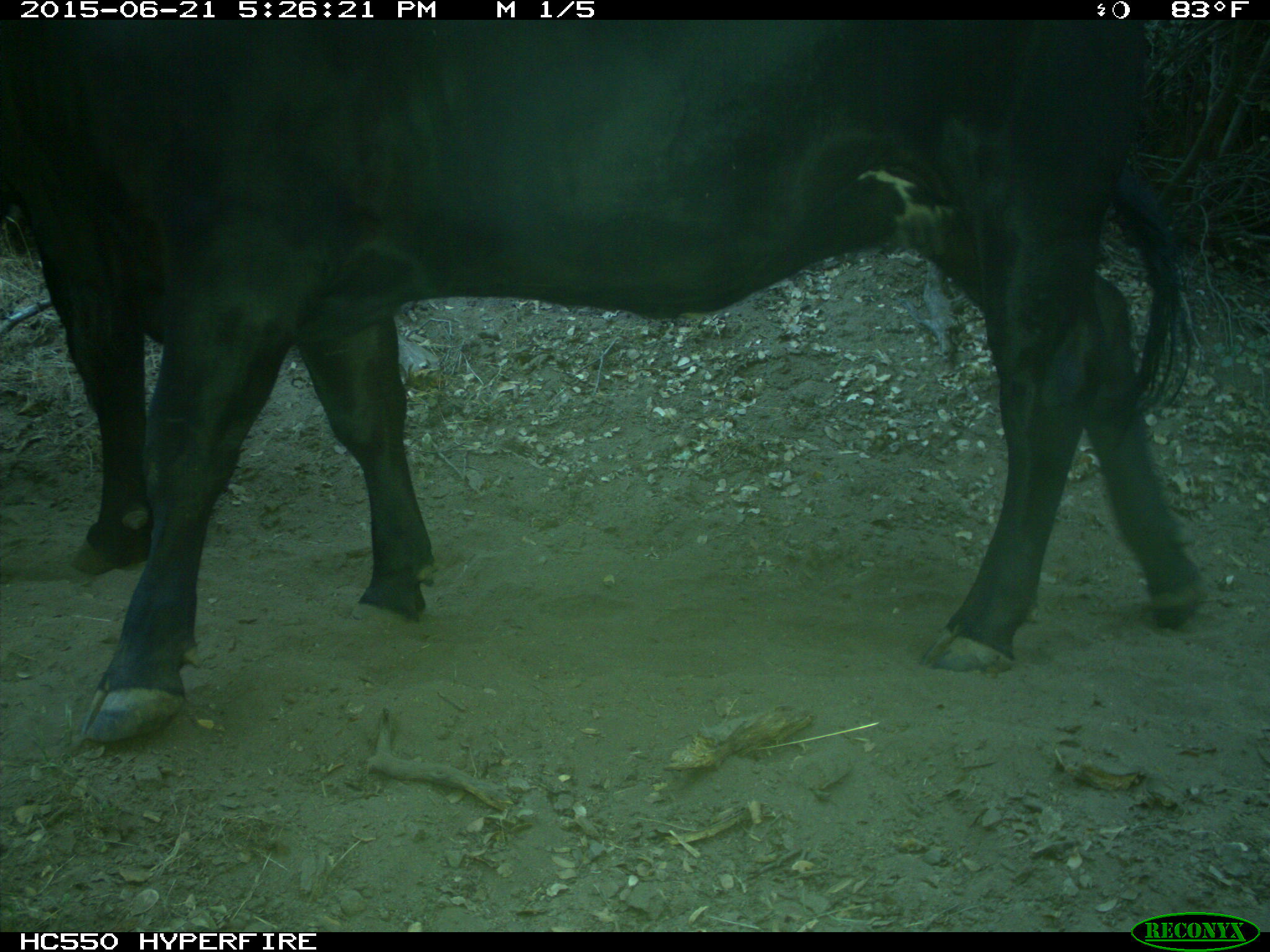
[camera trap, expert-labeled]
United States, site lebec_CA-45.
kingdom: Animalia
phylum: Chordata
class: Mammalia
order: Artiodactyla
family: Bovidae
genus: Bos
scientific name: Bos taurus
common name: domestic cow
Bos taurus (domestic cow).